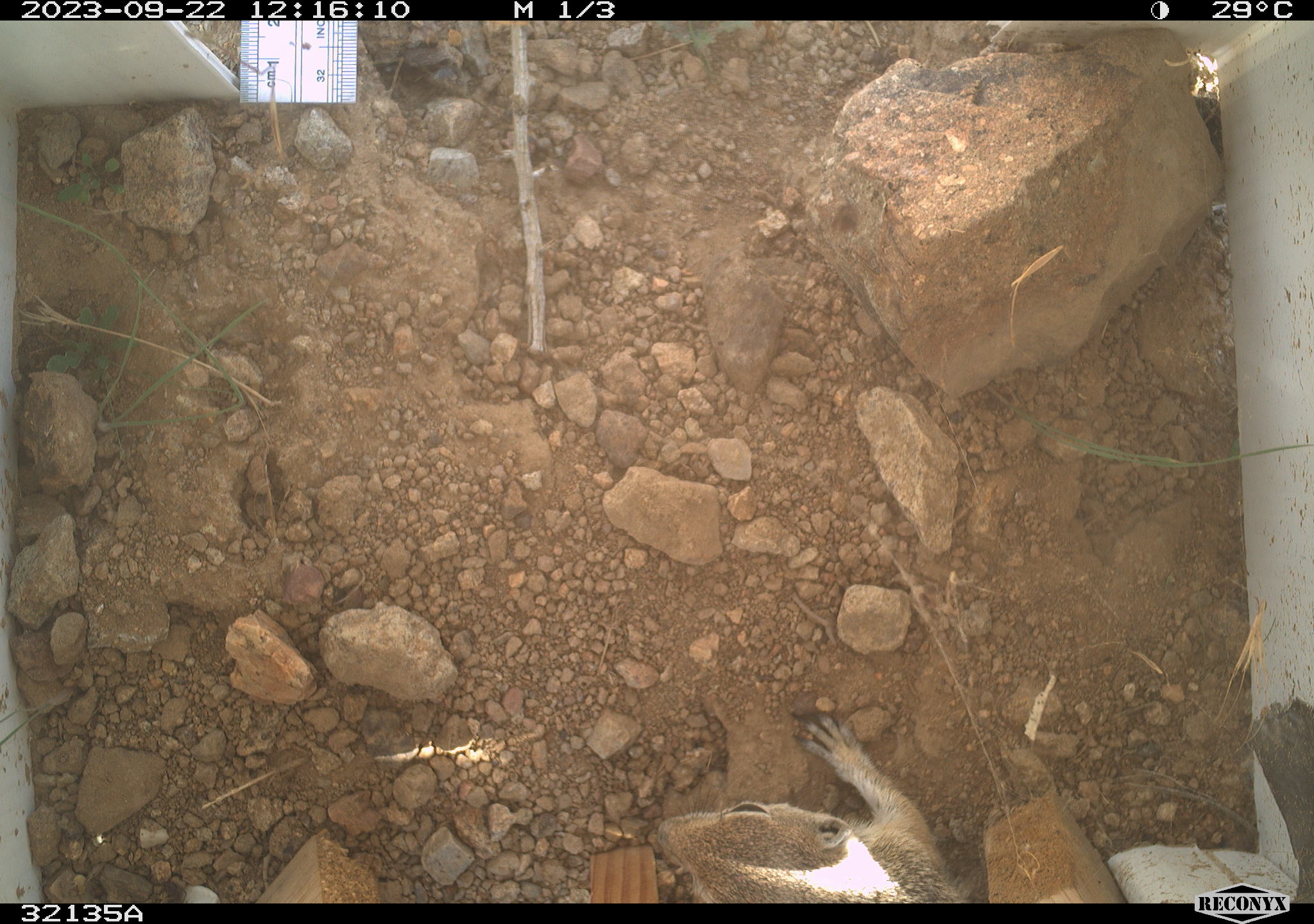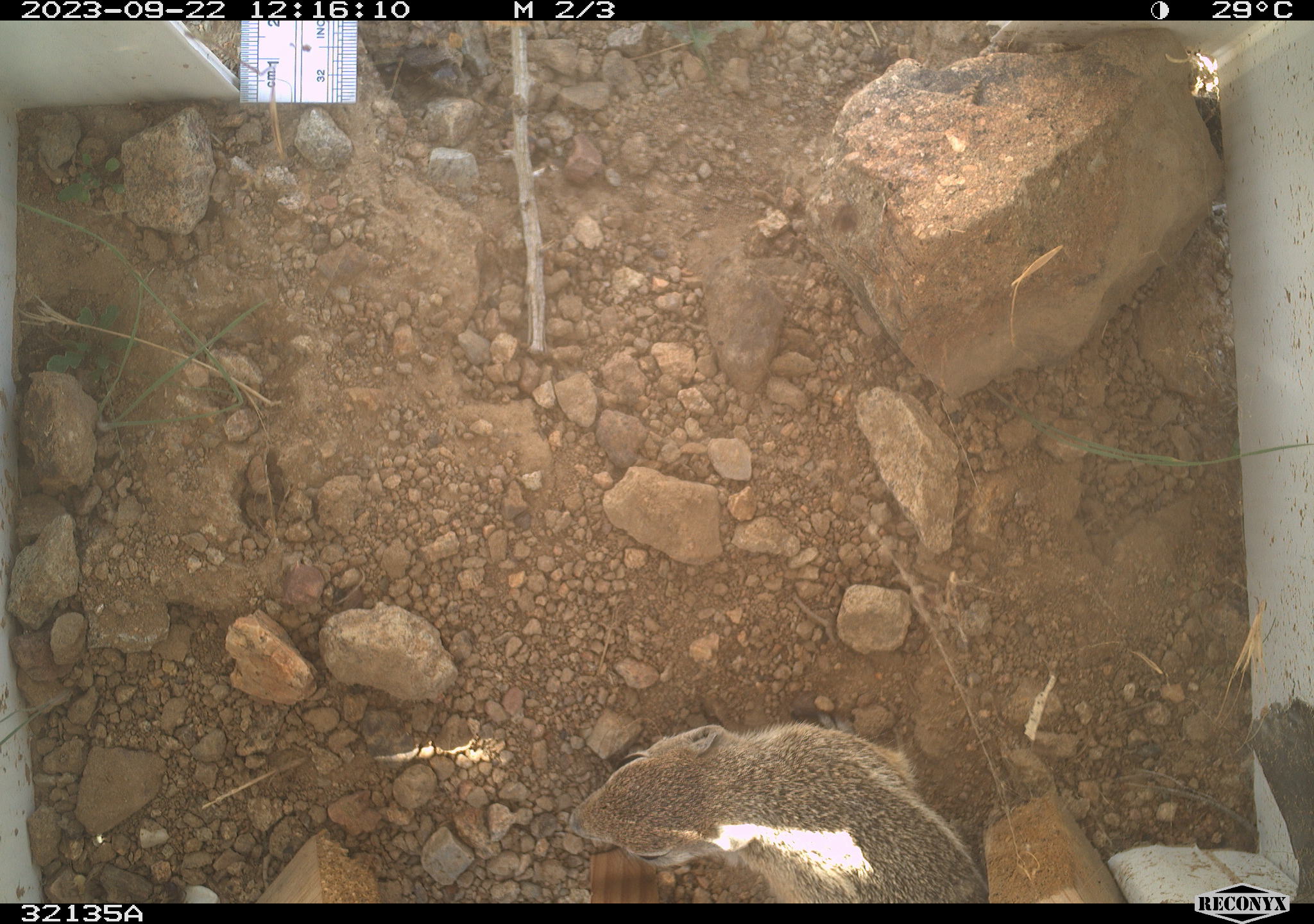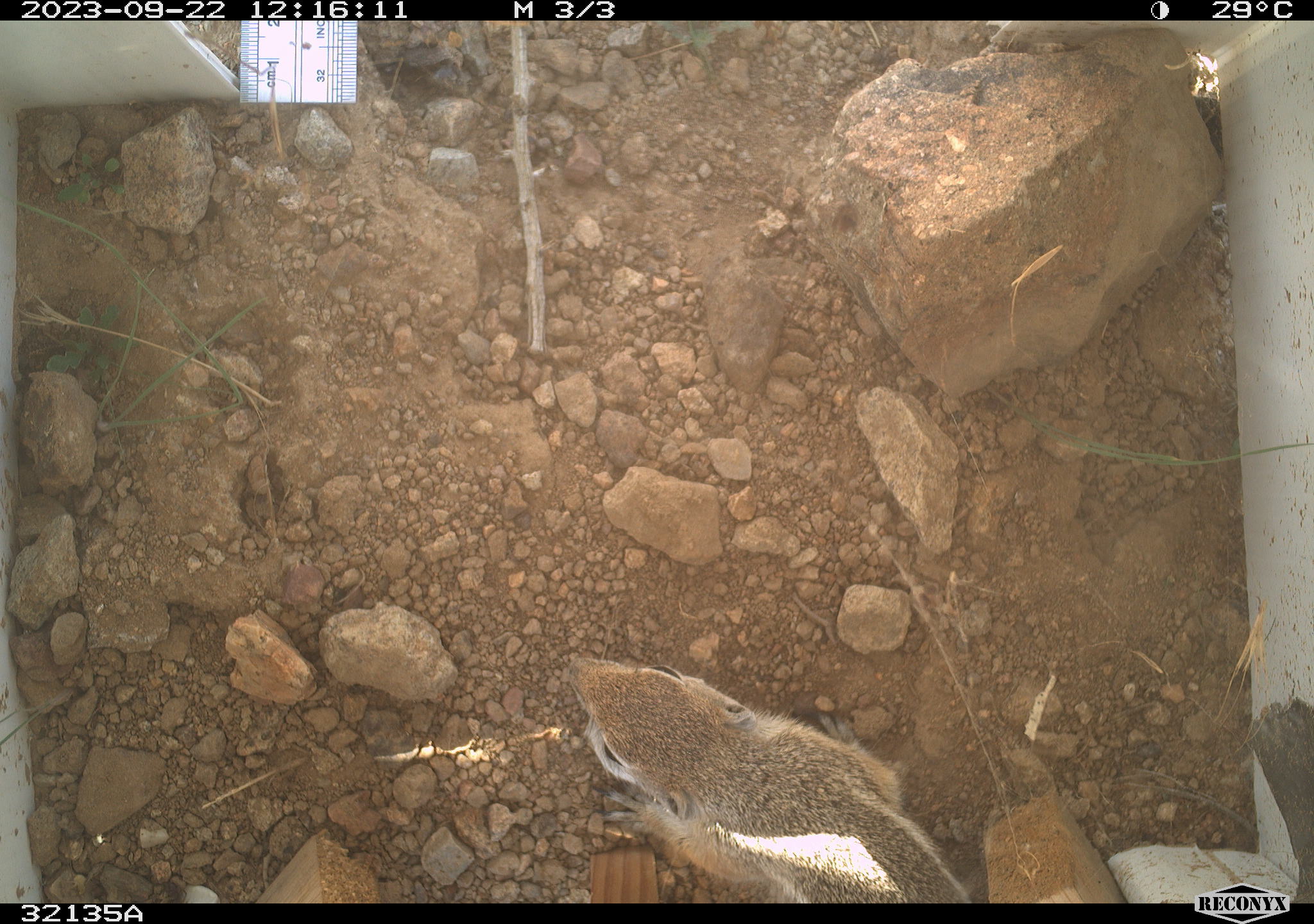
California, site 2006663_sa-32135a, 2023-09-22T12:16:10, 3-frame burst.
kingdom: Animalia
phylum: Chordata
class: Mammalia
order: Rodentia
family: Sciuridae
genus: Ammospermophilus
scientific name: Ammospermophilus leucurus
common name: white-tailed antelope squirrel